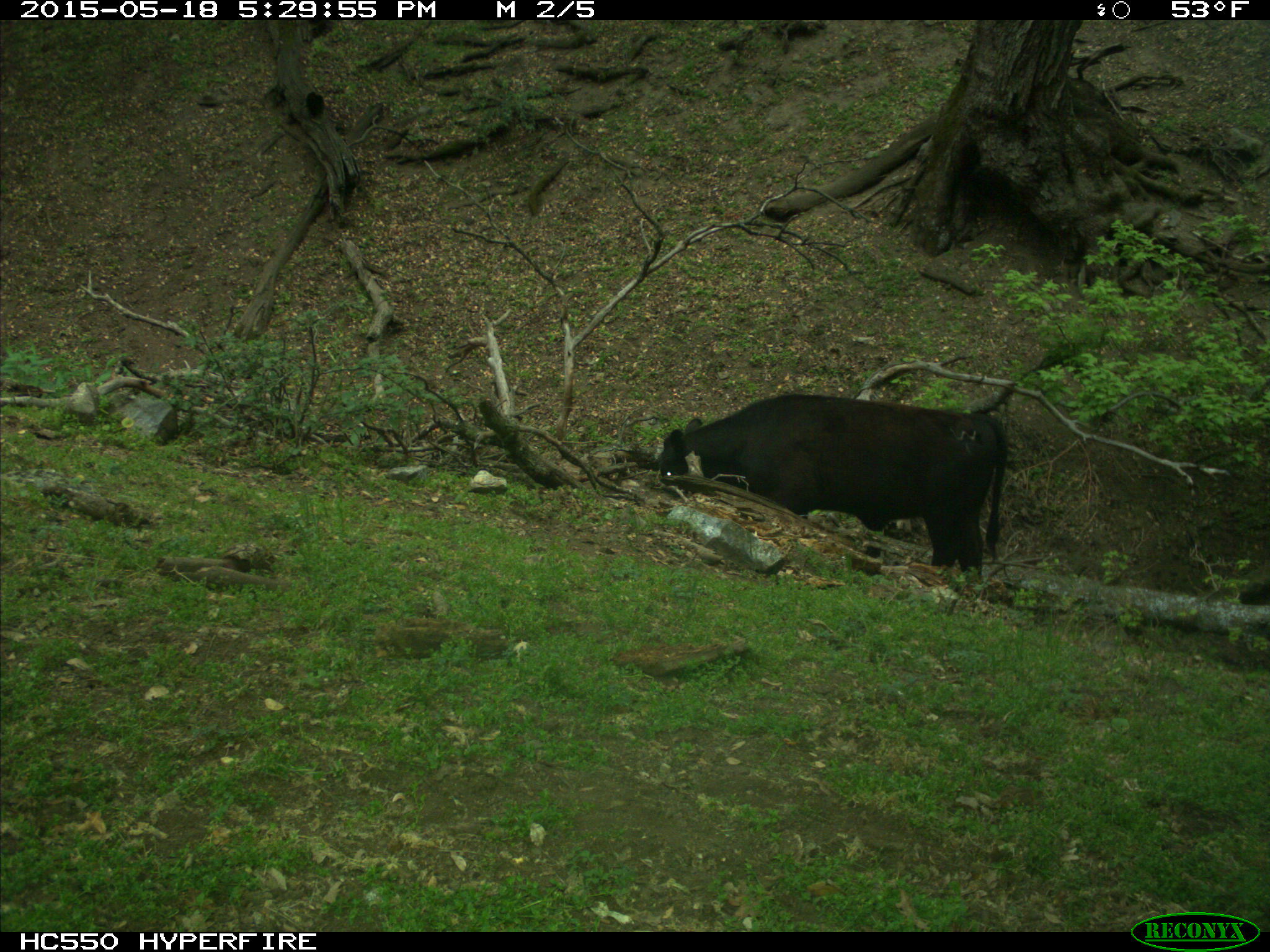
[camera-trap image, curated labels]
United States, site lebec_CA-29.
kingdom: Animalia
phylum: Chordata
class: Mammalia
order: Artiodactyla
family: Bovidae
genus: Bos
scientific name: Bos taurus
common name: domestic cow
Bos taurus (domestic cow).